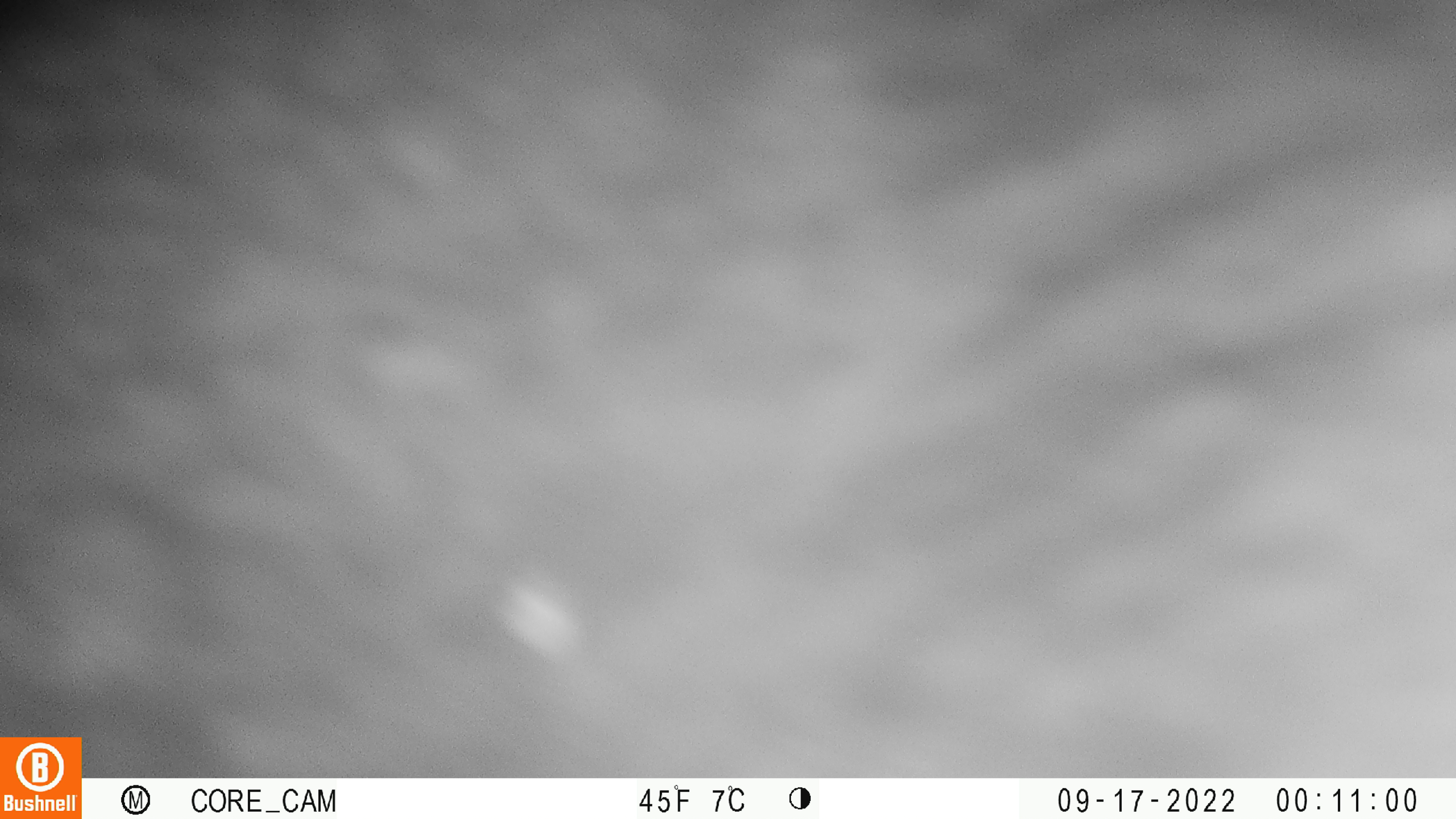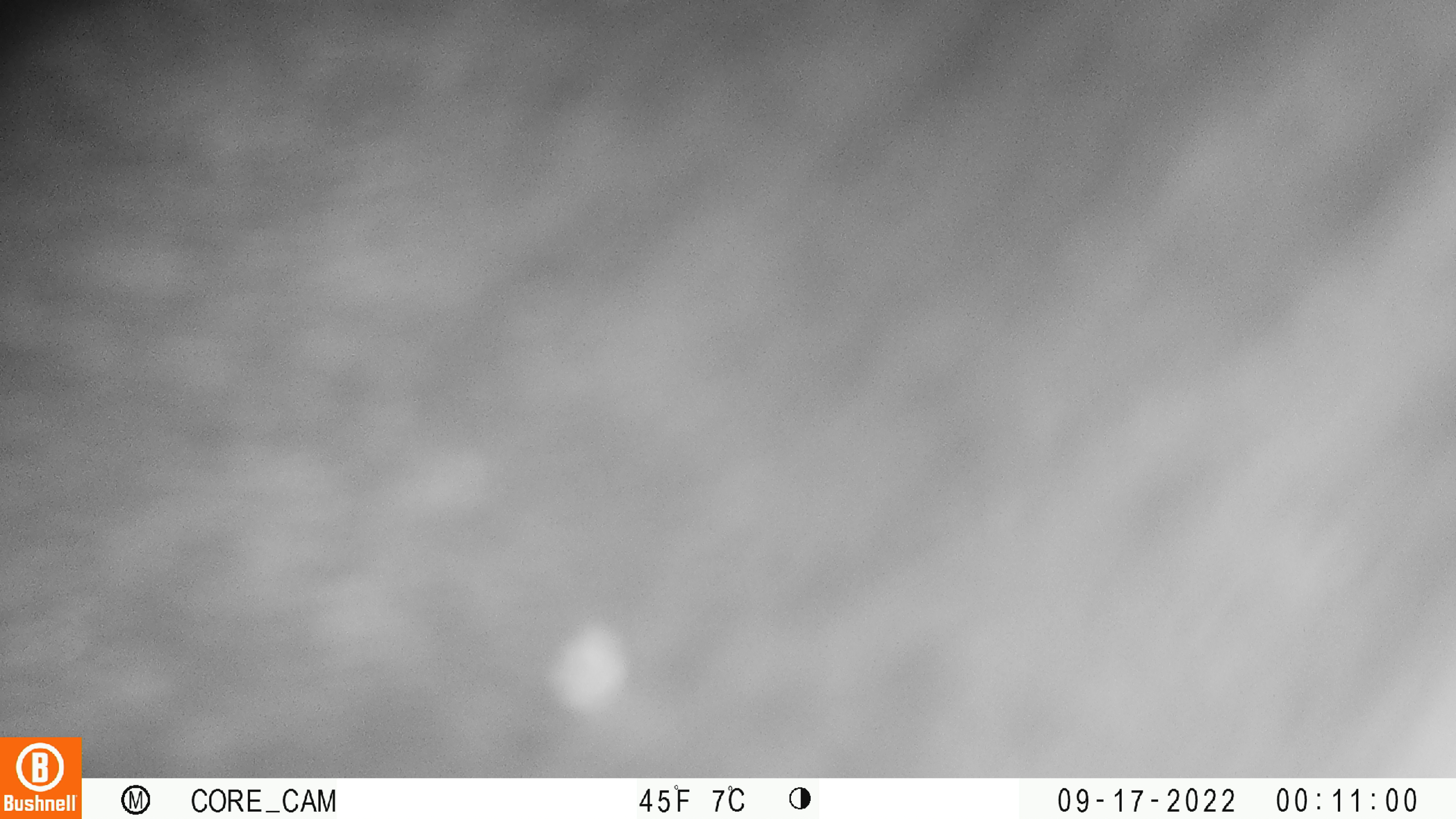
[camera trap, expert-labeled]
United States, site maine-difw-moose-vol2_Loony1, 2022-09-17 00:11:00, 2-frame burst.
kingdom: Animalia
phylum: Chordata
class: Mammalia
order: Artiodactyla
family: Cervidae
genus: Alces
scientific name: Alces alces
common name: moose